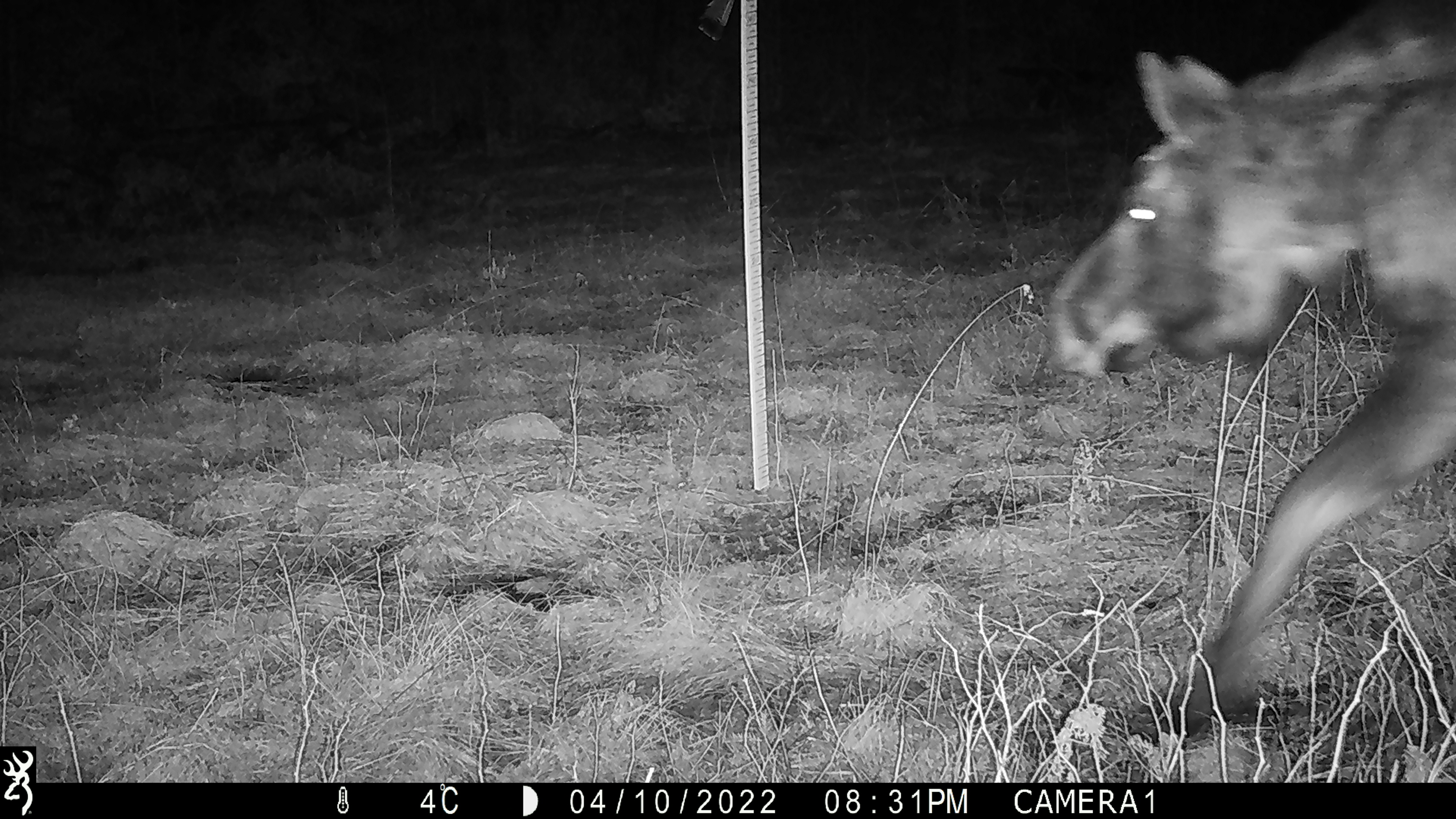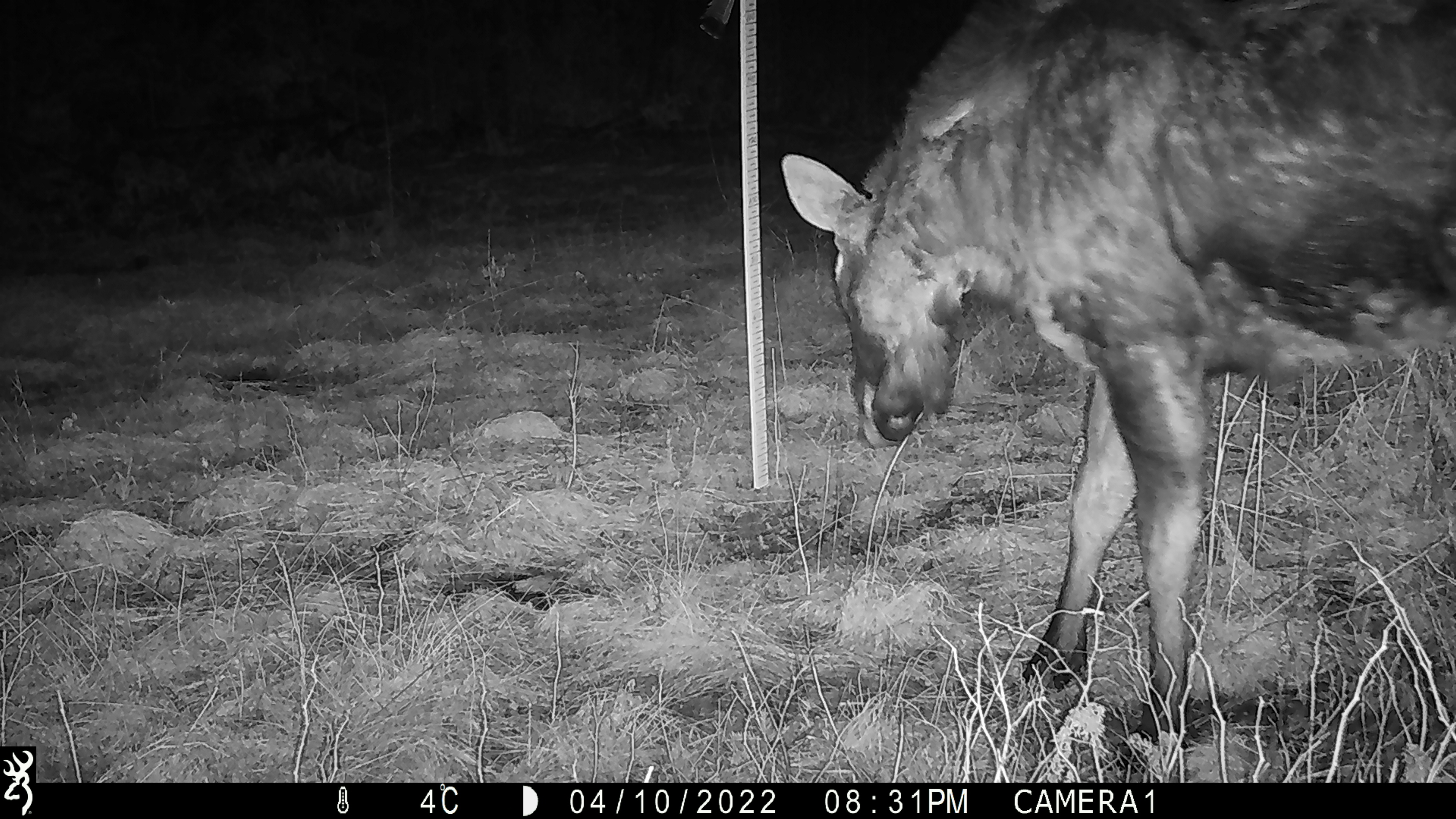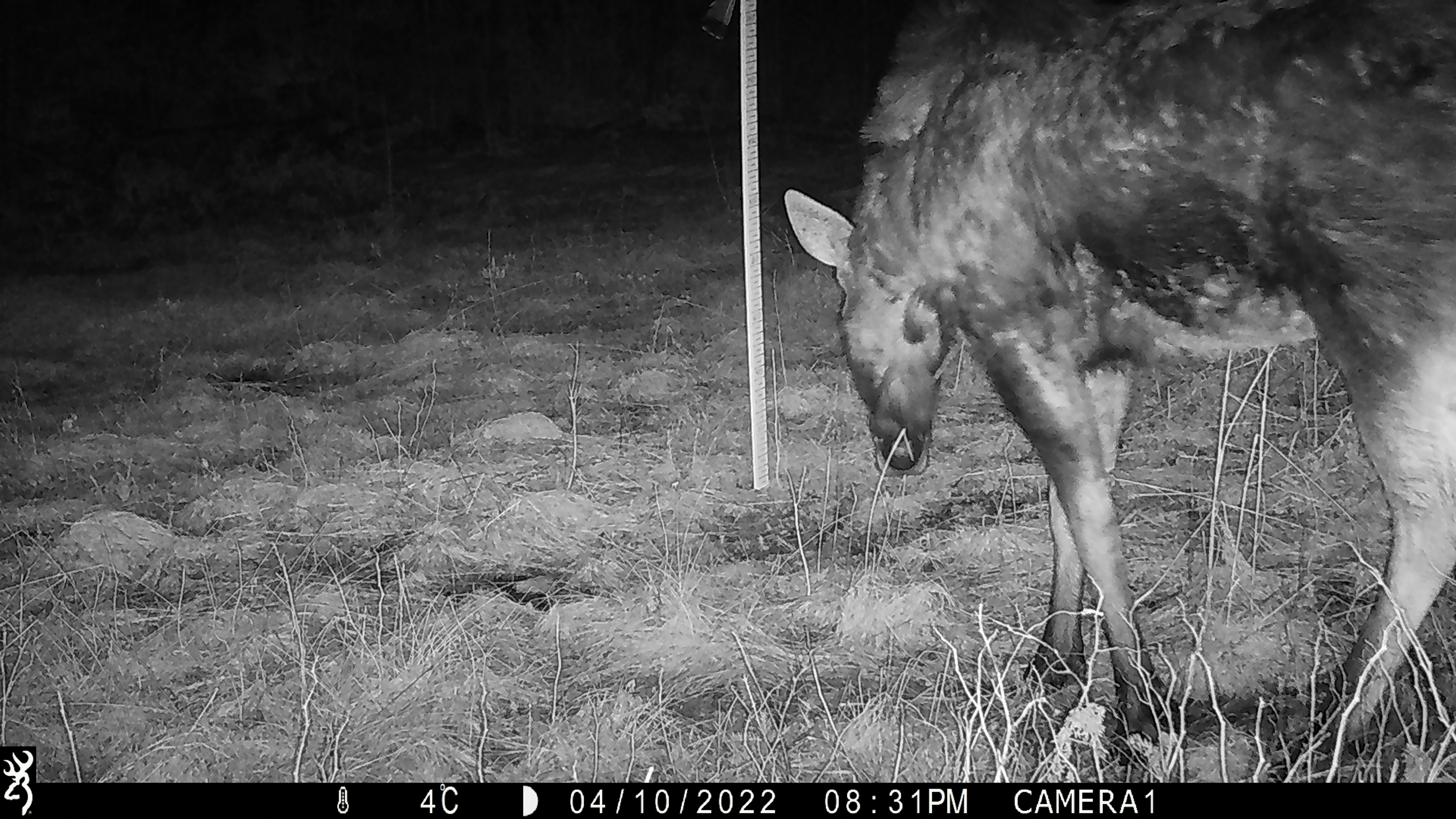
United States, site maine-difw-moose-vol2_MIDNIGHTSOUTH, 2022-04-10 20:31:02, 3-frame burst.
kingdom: Animalia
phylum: Chordata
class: Mammalia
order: Artiodactyla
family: Cervidae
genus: Alces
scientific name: Alces alces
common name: moose